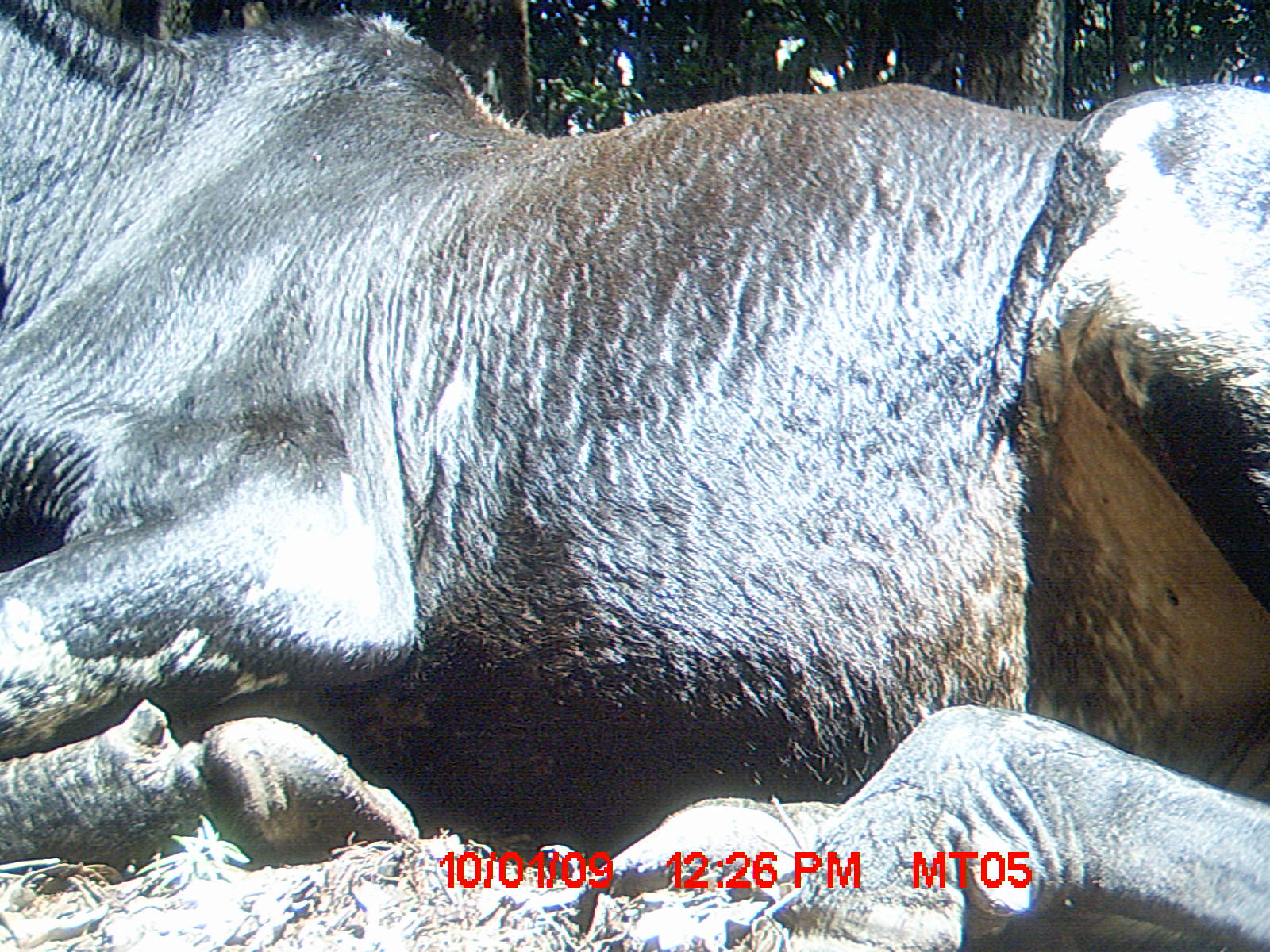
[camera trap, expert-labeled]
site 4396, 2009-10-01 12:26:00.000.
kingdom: Animalia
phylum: Chordata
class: Mammalia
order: Artiodactyla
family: Bovidae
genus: Bos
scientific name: Bos taurus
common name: domestic cattle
Bos taurus (domestic cattle), count 3.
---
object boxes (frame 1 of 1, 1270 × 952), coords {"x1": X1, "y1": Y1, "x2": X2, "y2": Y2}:
bos taurus: {"x1": 0, "y1": 0, "x2": 1270, "y2": 952}